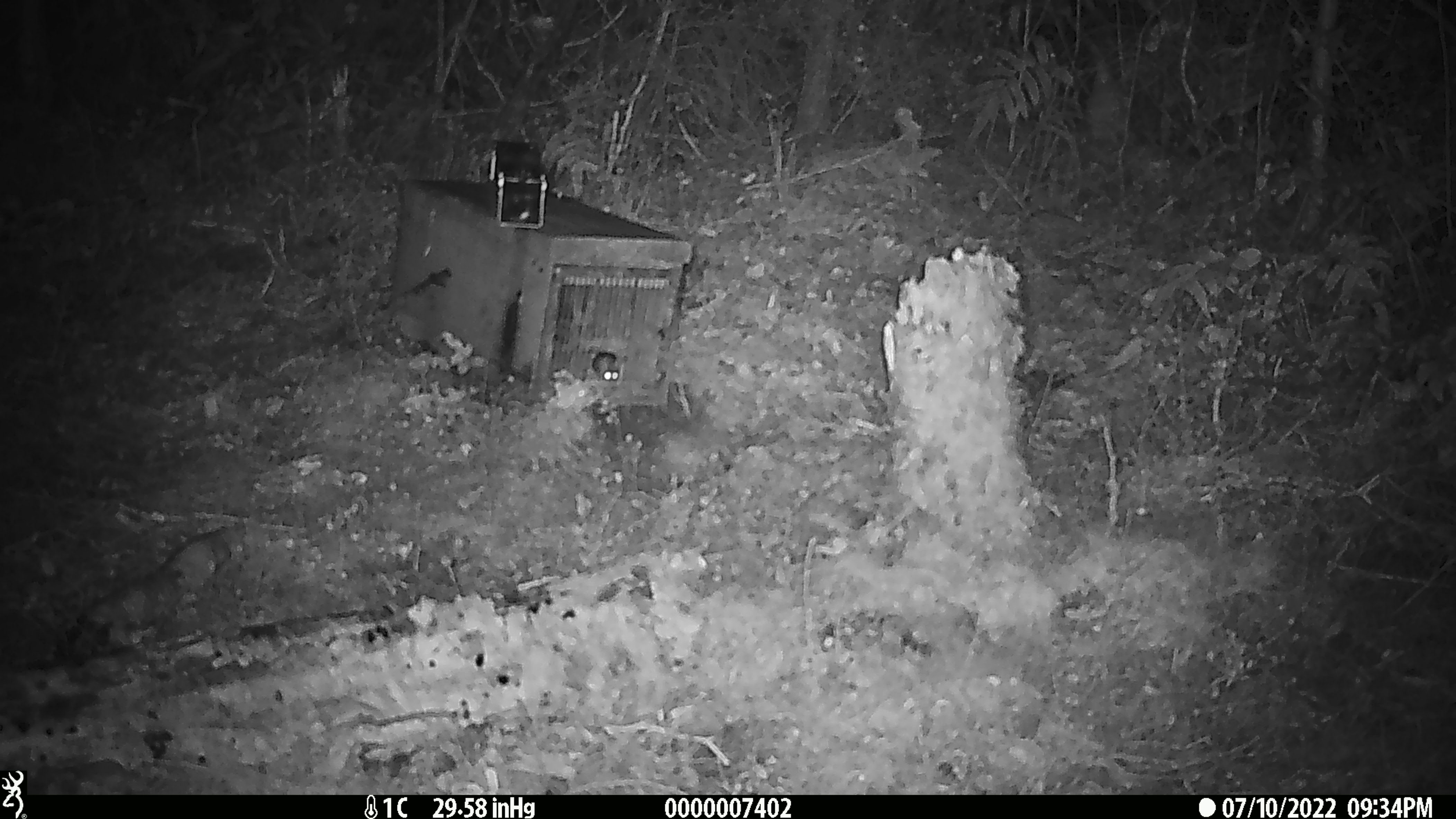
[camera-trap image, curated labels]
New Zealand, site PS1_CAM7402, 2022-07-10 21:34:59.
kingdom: Animalia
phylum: Chordata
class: Mammalia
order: Rodentia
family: Muridae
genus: Mus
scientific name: Mus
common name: mouse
Mouse (Mus).